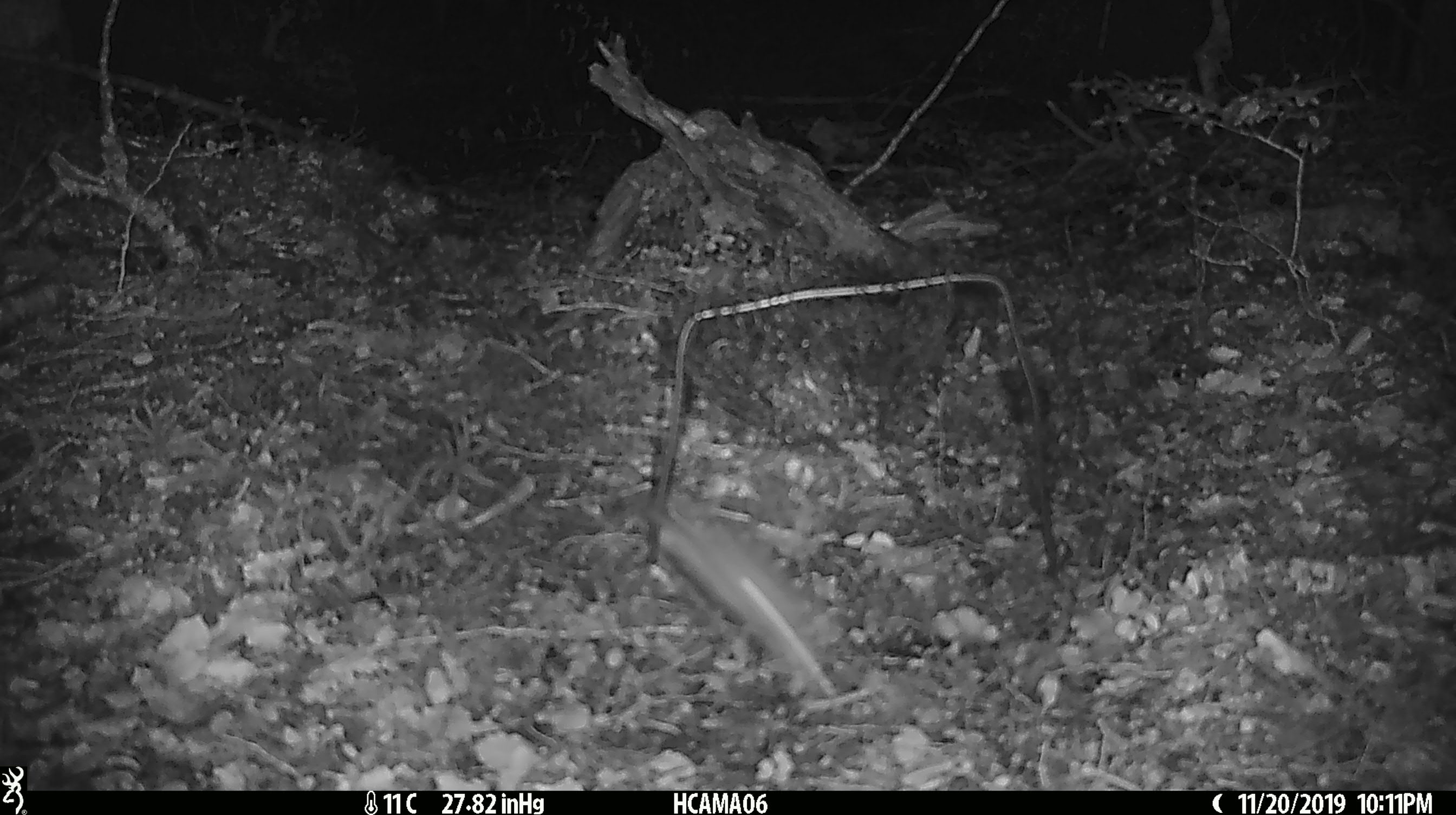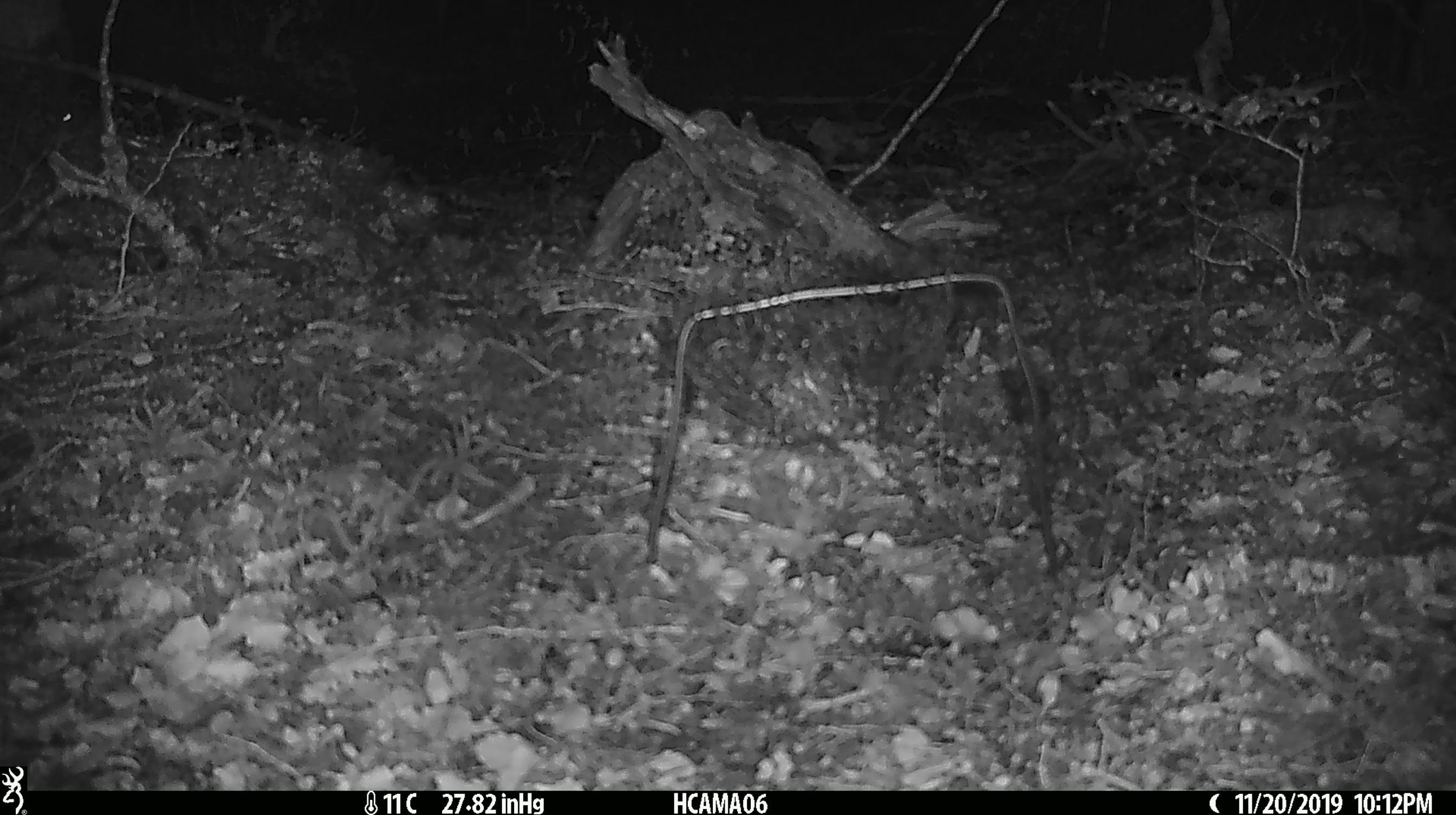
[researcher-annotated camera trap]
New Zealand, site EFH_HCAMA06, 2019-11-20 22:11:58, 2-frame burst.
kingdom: Animalia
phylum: Chordata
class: Mammalia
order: Rodentia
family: Muridae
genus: Mus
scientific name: Mus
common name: mouse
Mouse (Mus).